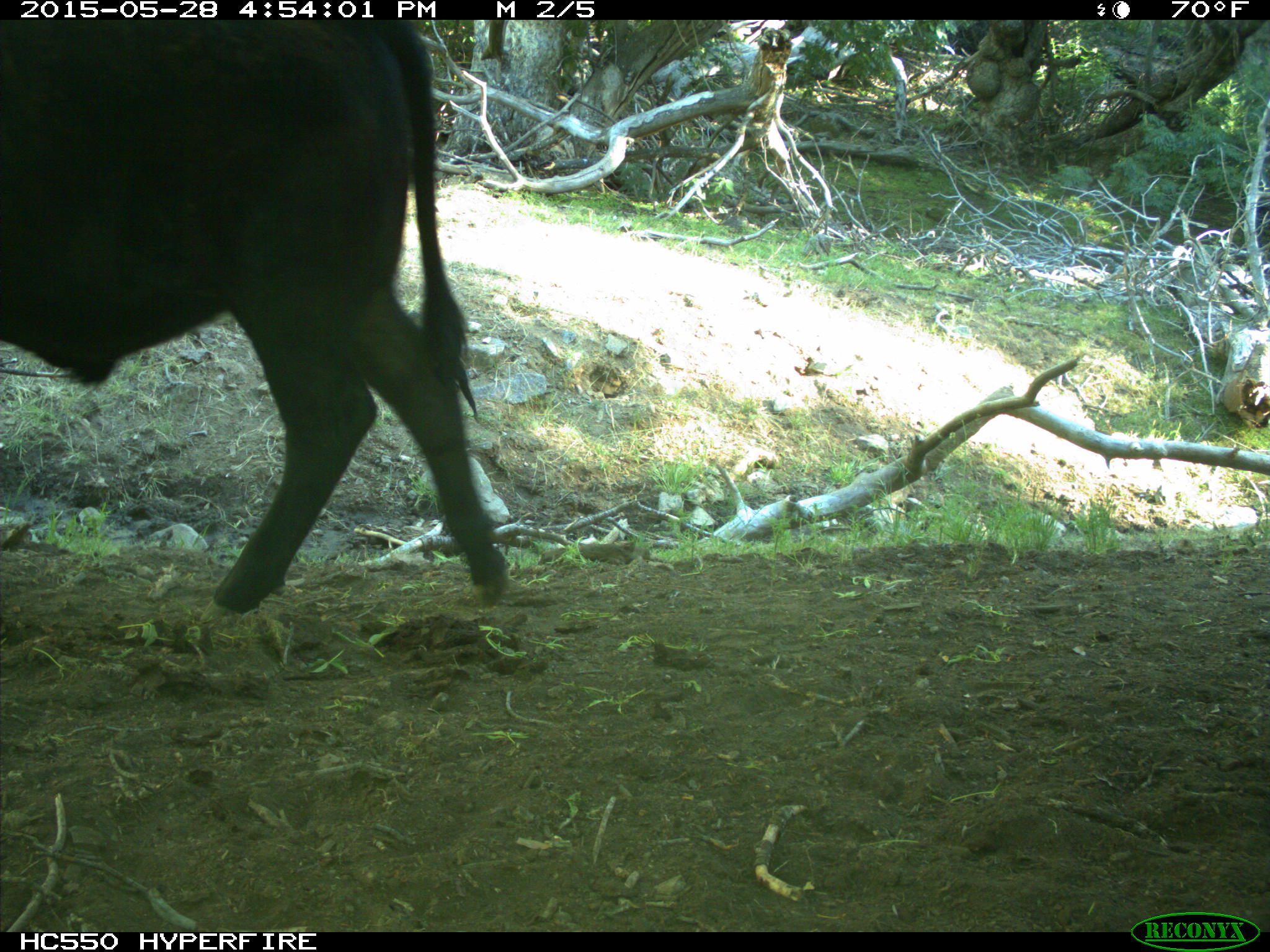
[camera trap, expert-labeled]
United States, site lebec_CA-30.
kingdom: Animalia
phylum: Chordata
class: Mammalia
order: Artiodactyla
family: Bovidae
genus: Bos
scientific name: Bos taurus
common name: domestic cow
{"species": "Bos taurus (domestic cow)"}